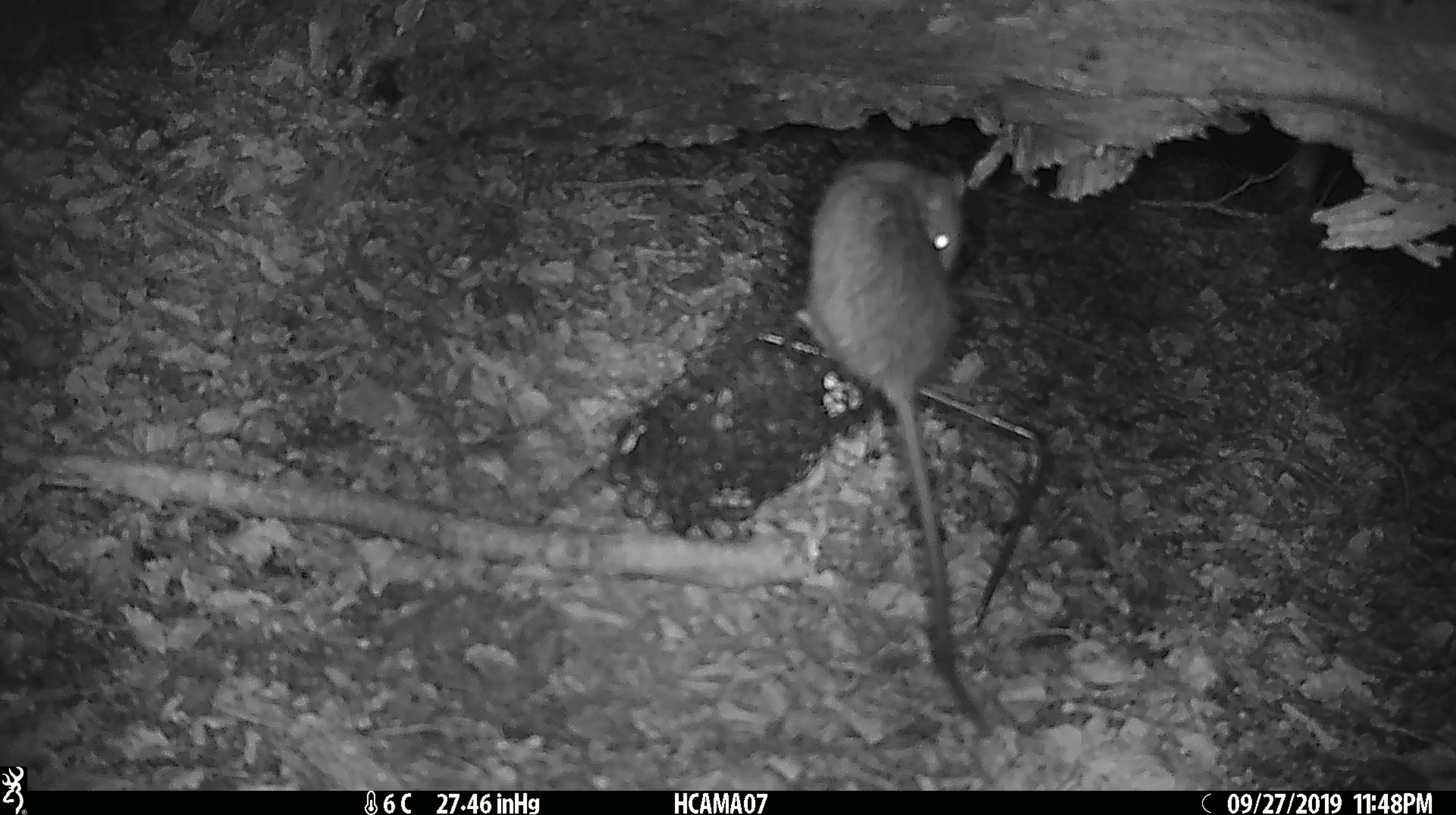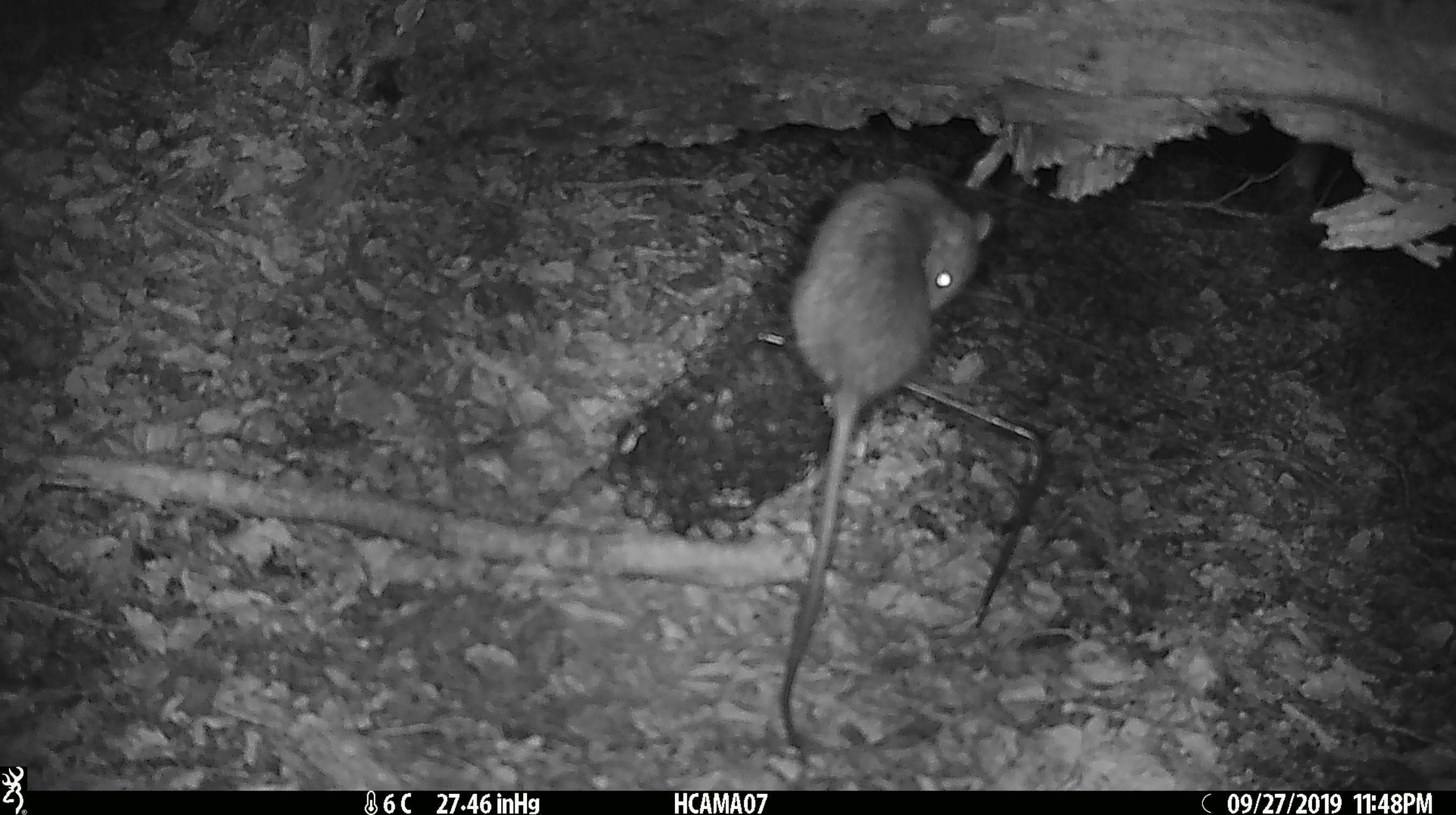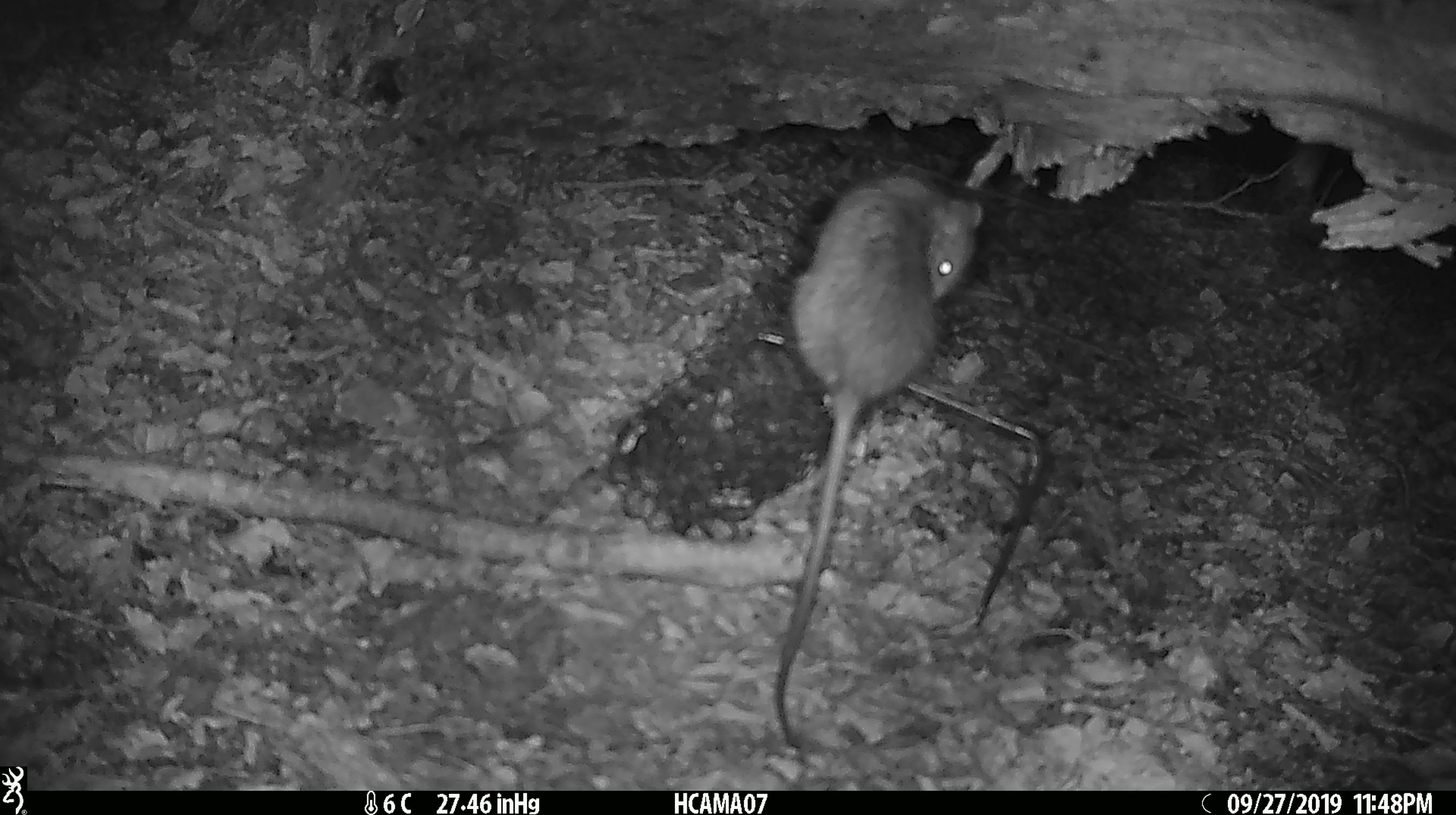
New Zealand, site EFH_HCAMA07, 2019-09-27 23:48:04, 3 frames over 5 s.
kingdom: Animalia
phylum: Chordata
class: Mammalia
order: Rodentia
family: Muridae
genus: Rattus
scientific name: Rattus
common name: rat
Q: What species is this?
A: Rat (Rattus).